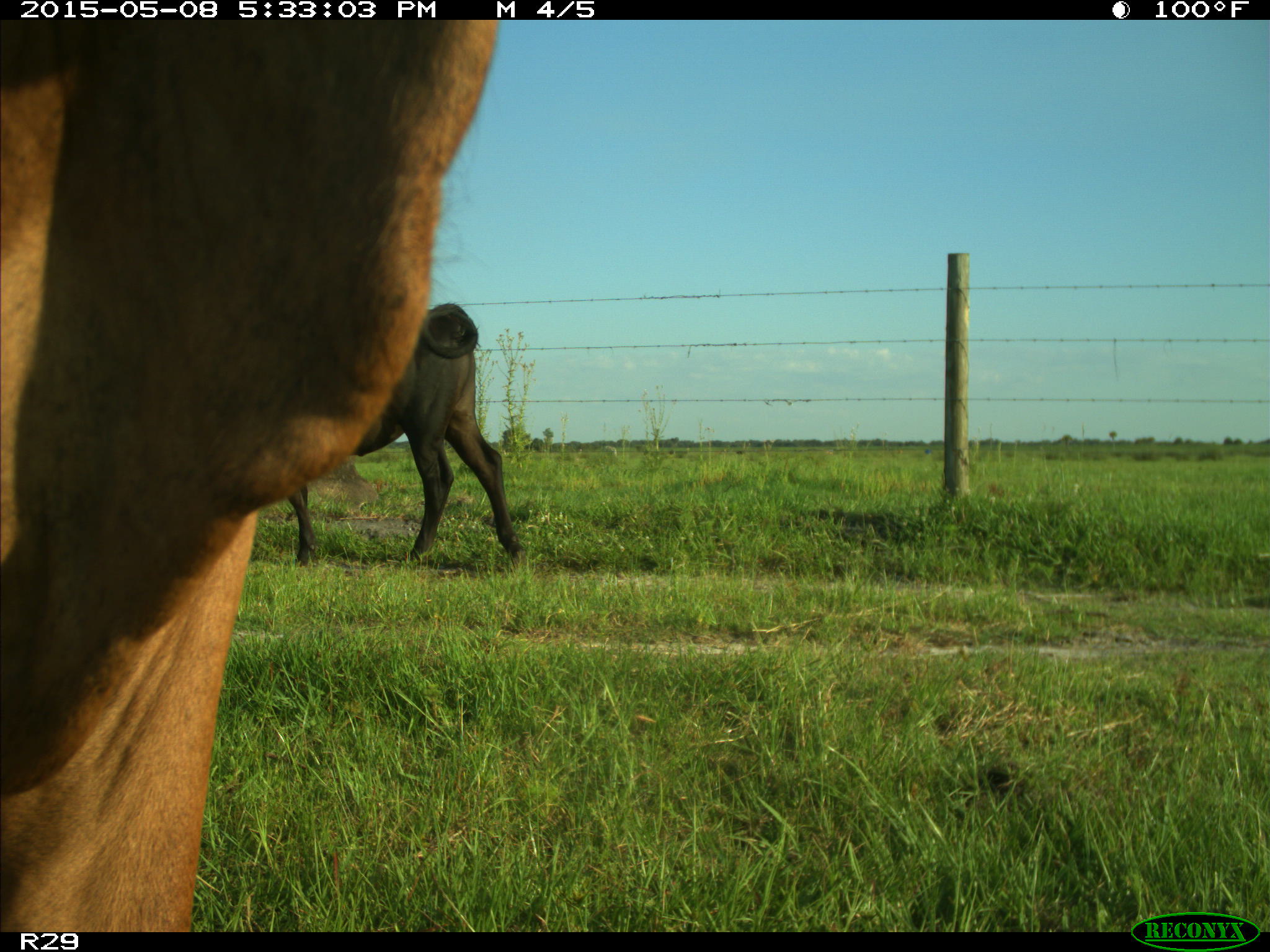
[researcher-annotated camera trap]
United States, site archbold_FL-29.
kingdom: Animalia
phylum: Chordata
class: Mammalia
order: Artiodactyla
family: Bovidae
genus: Bos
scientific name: Bos taurus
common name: domestic cow